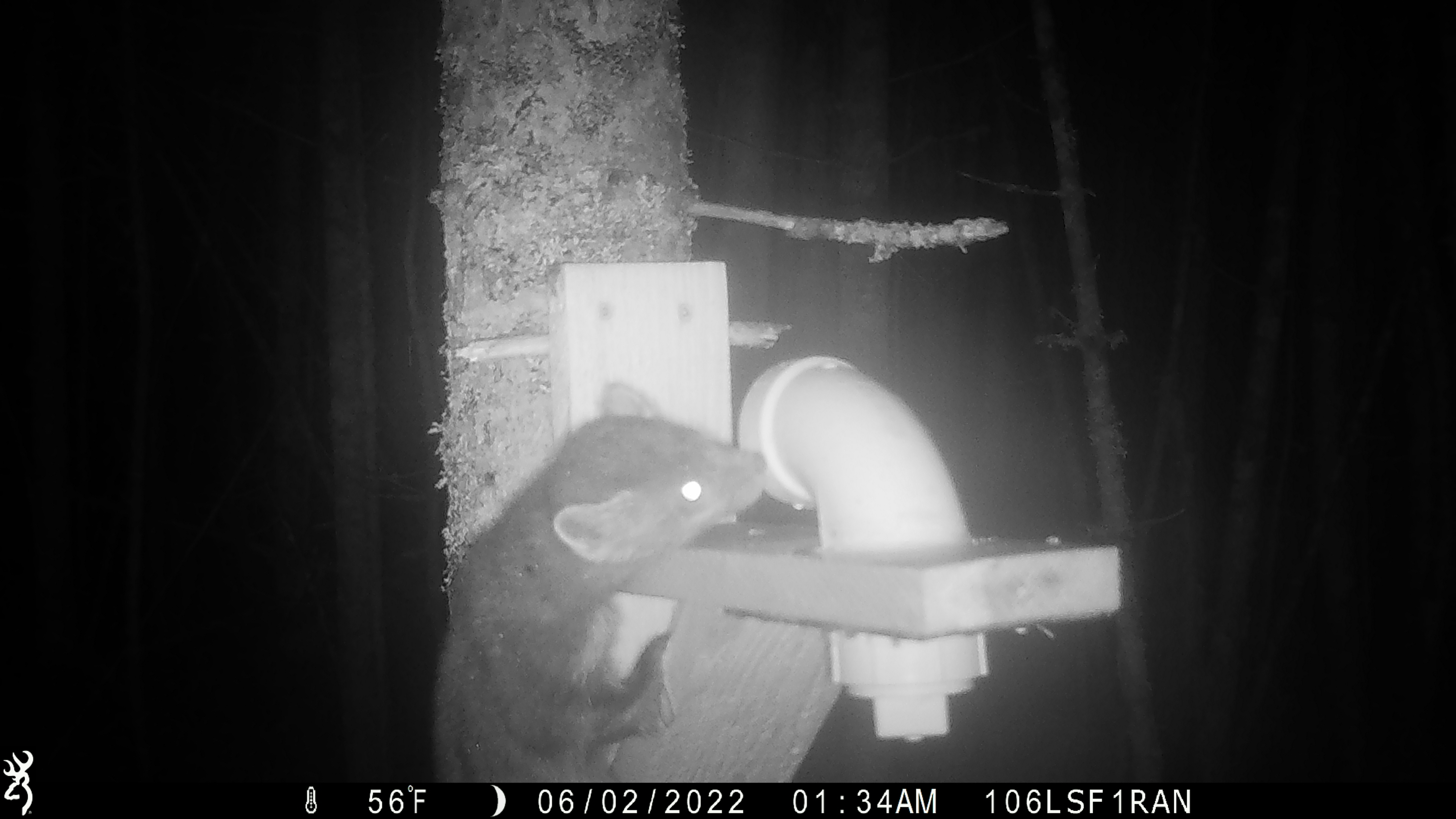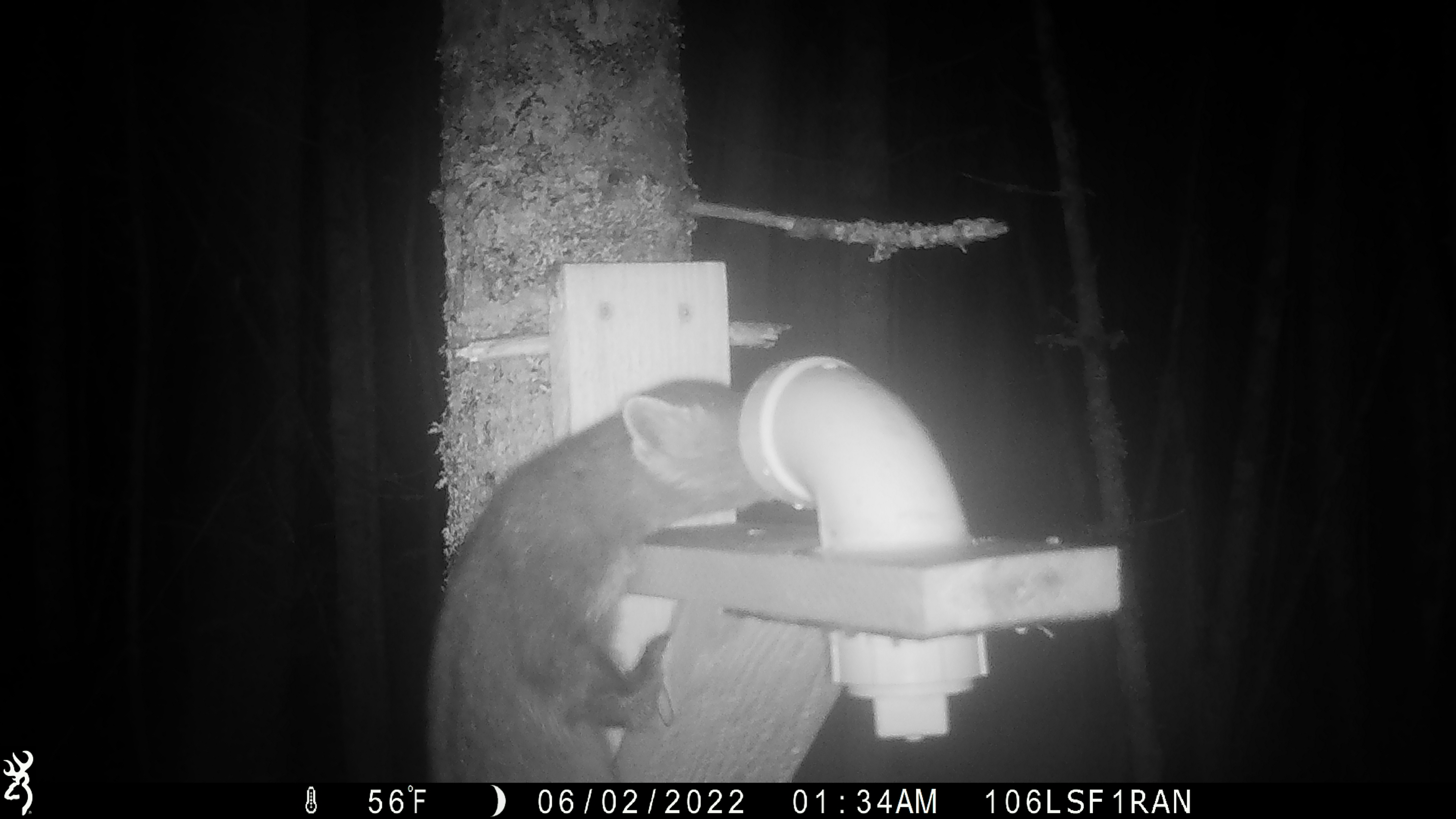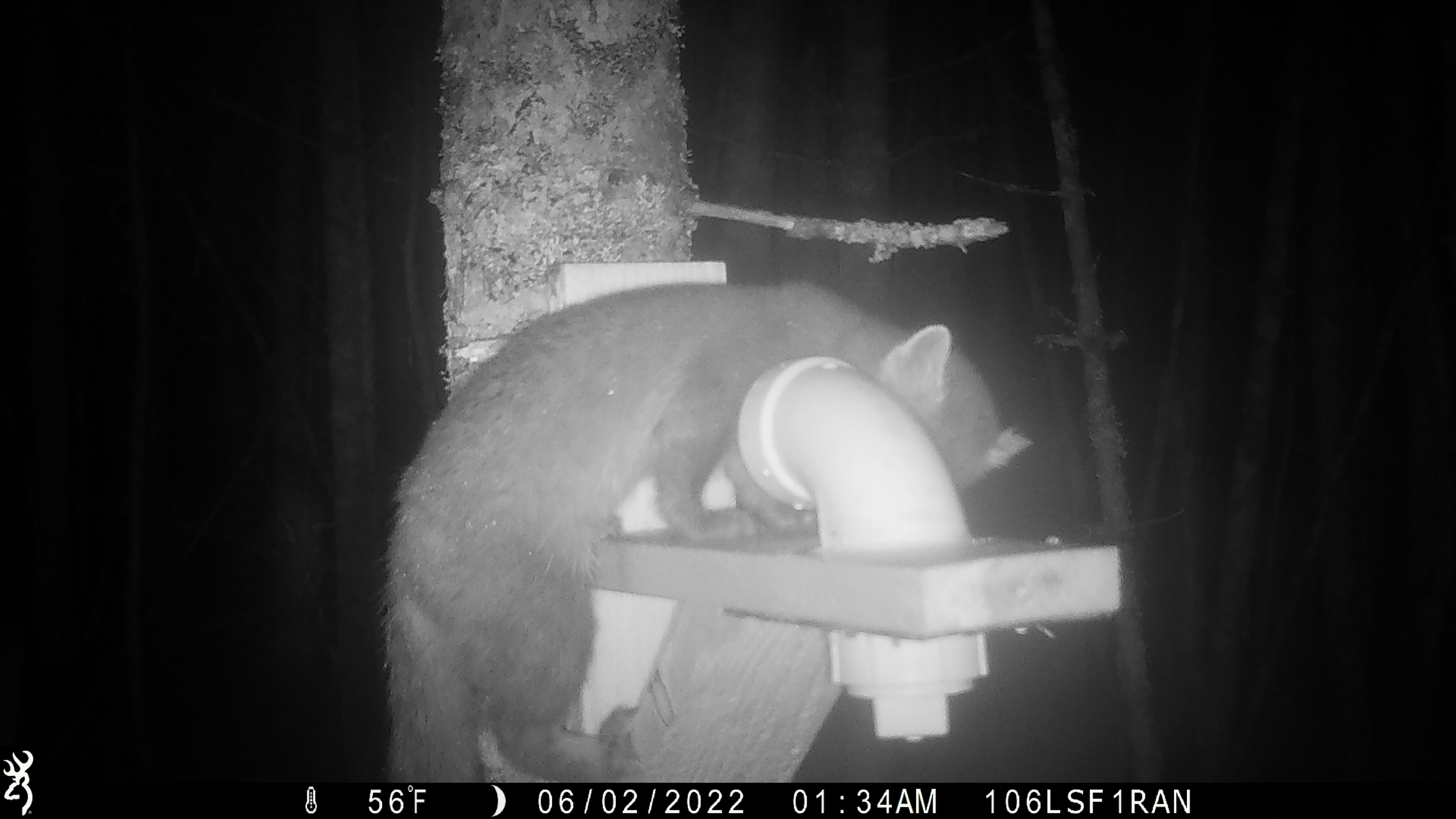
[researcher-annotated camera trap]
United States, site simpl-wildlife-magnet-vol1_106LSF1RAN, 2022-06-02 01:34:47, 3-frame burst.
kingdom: Animalia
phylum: Chordata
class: Mammalia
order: Carnivora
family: Mustelidae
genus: Martes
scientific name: Martes americana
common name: american marten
American marten (Martes americana).